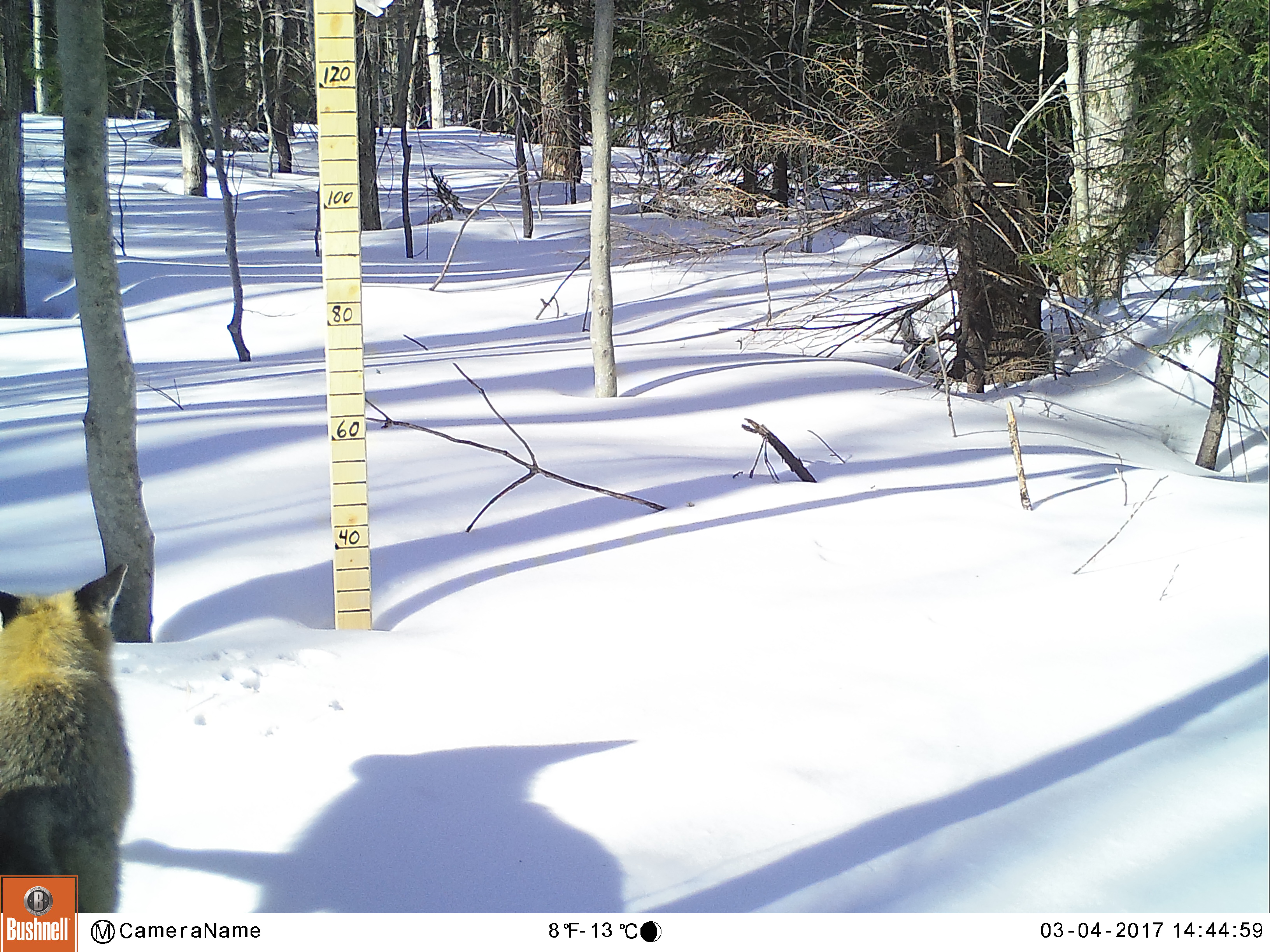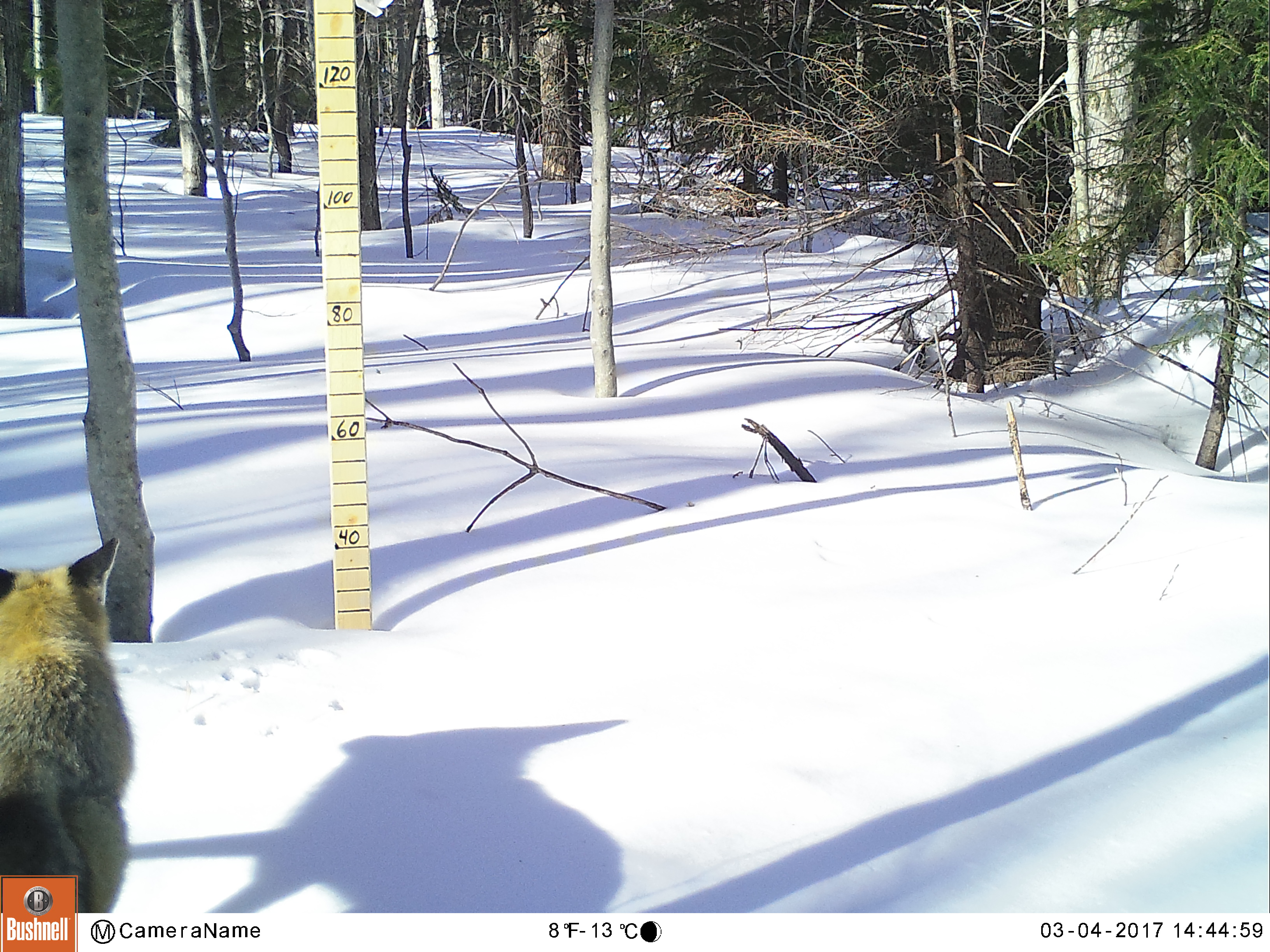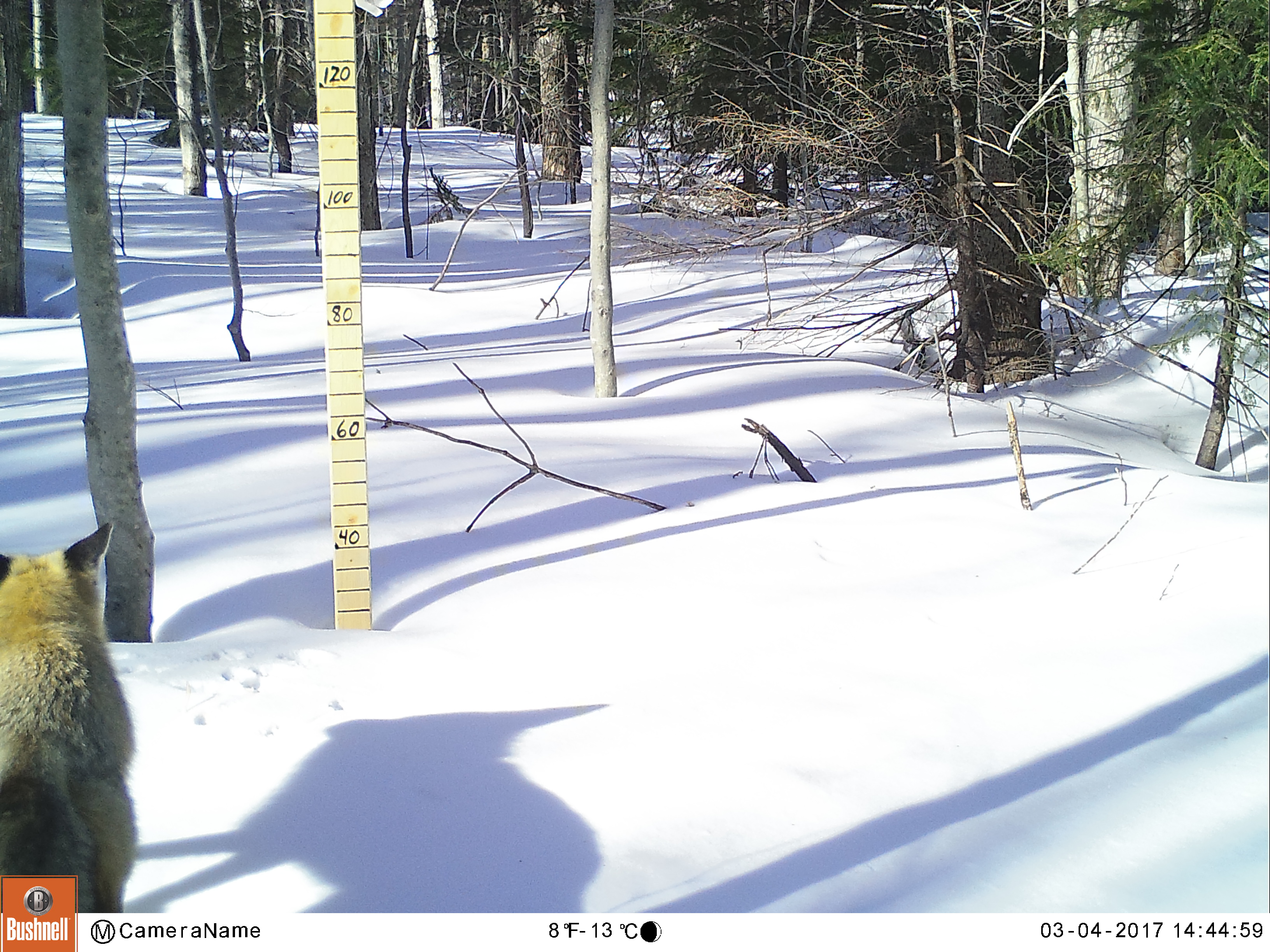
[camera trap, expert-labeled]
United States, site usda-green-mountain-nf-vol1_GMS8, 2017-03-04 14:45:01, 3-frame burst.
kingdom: Animalia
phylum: Chordata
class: Mammalia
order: Carnivora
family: Canidae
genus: Vulpes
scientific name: Vulpes vulpes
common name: red fox